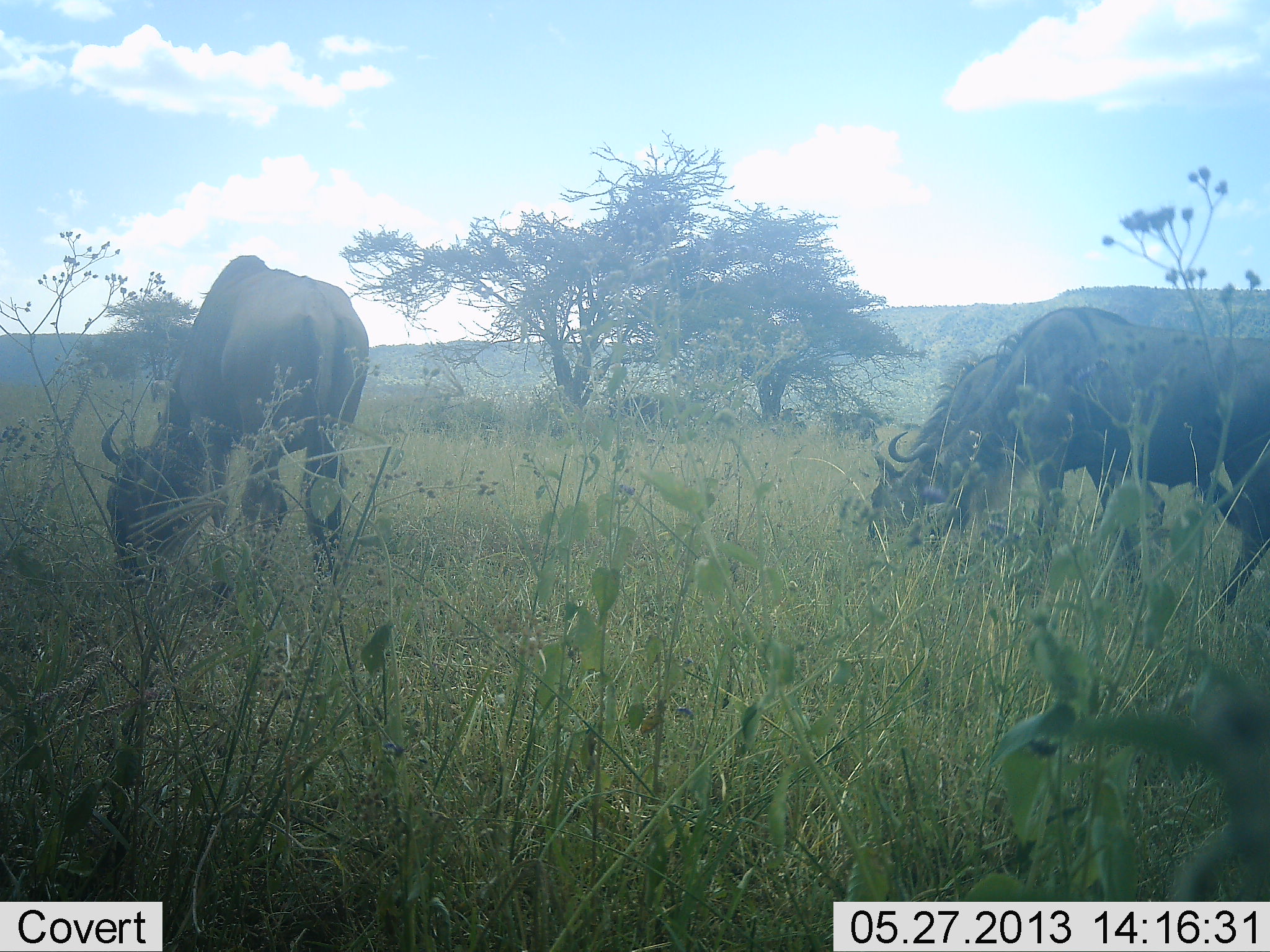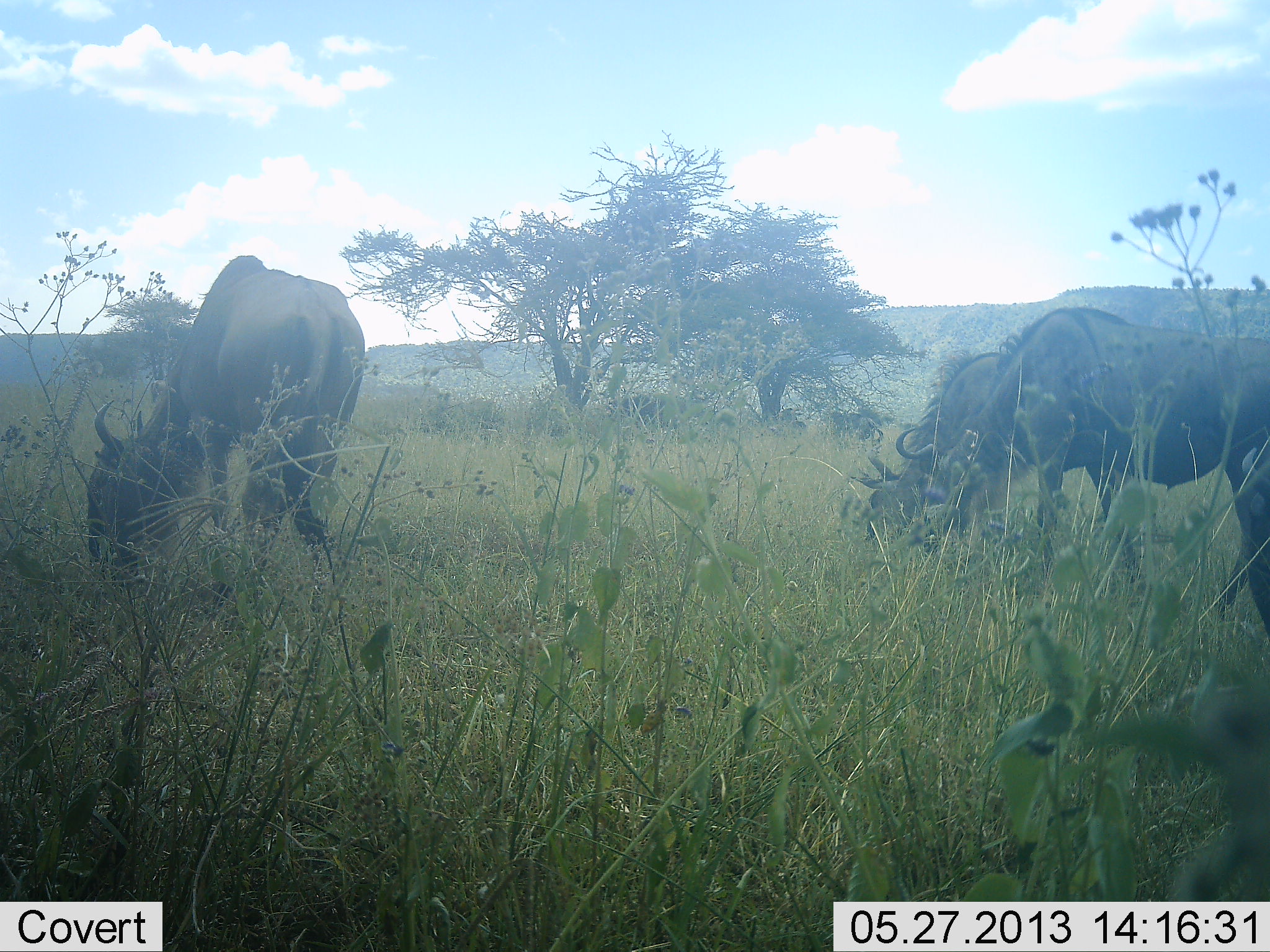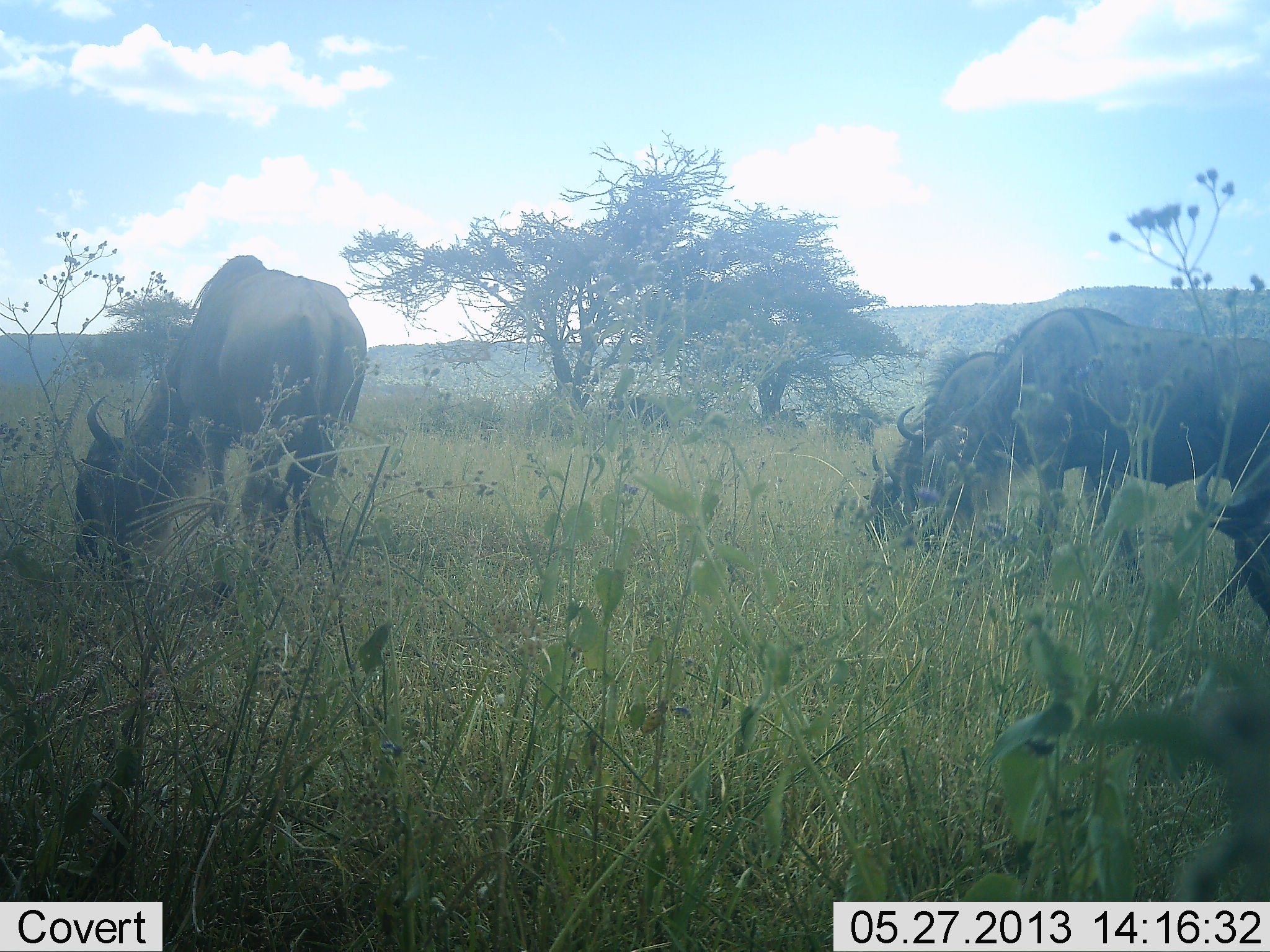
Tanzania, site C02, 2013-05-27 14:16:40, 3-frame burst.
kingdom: Animalia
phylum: Chordata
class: Mammalia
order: Artiodactyla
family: Bovidae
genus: Connochaetes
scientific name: Connochaetes taurinus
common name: blue wildebeest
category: wildebeest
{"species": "wildebeest (blue wildebeest) (Connochaetes taurinus)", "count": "3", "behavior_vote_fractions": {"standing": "29%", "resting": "4%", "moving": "0%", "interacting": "0%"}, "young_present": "0%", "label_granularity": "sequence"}